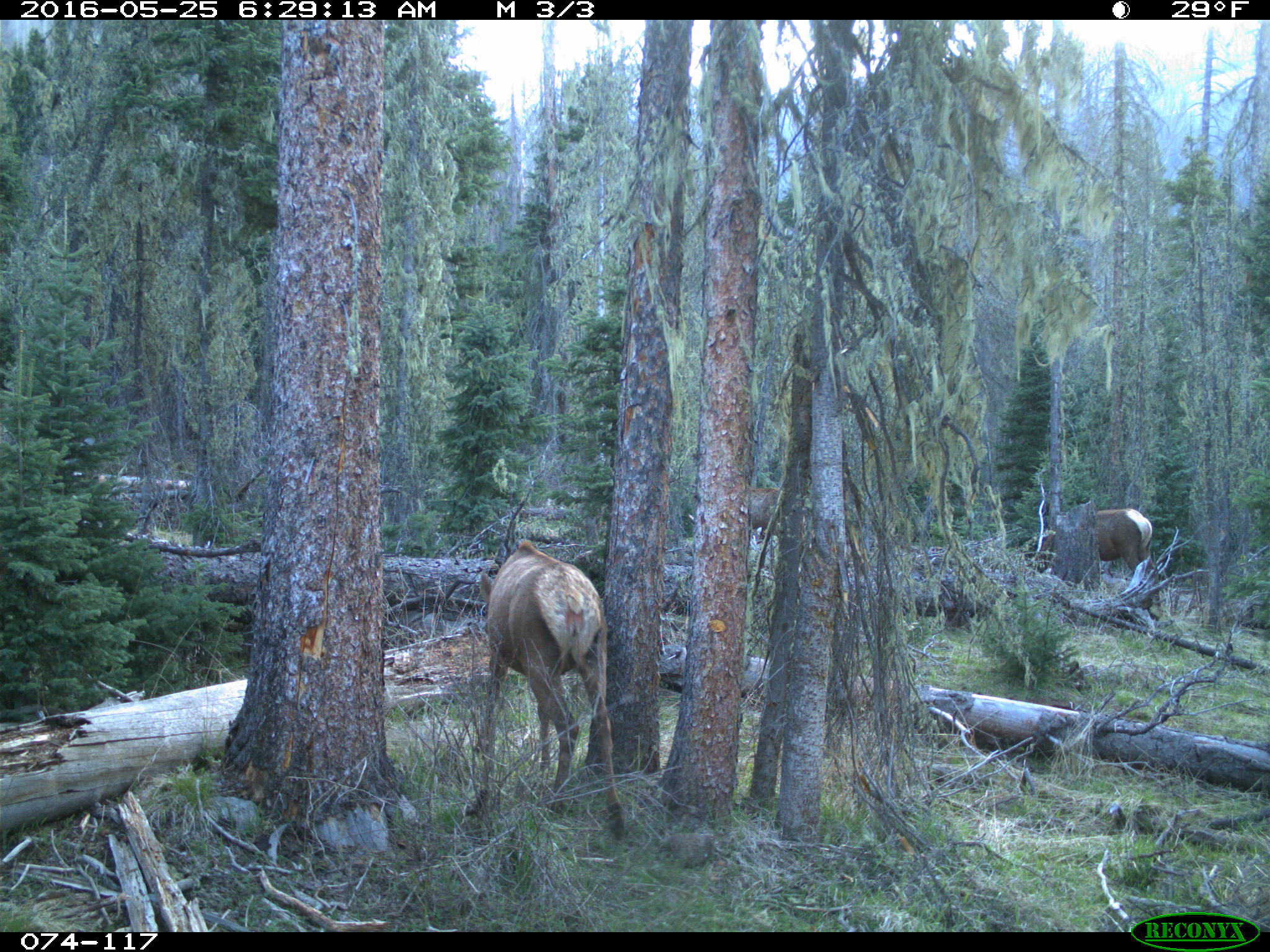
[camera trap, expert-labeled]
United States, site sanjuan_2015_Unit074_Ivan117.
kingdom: Animalia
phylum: Chordata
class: Mammalia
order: Artiodactyla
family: Cervidae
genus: Cervus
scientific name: Cervus elaphus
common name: red deer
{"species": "Cervus elaphus (red deer)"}